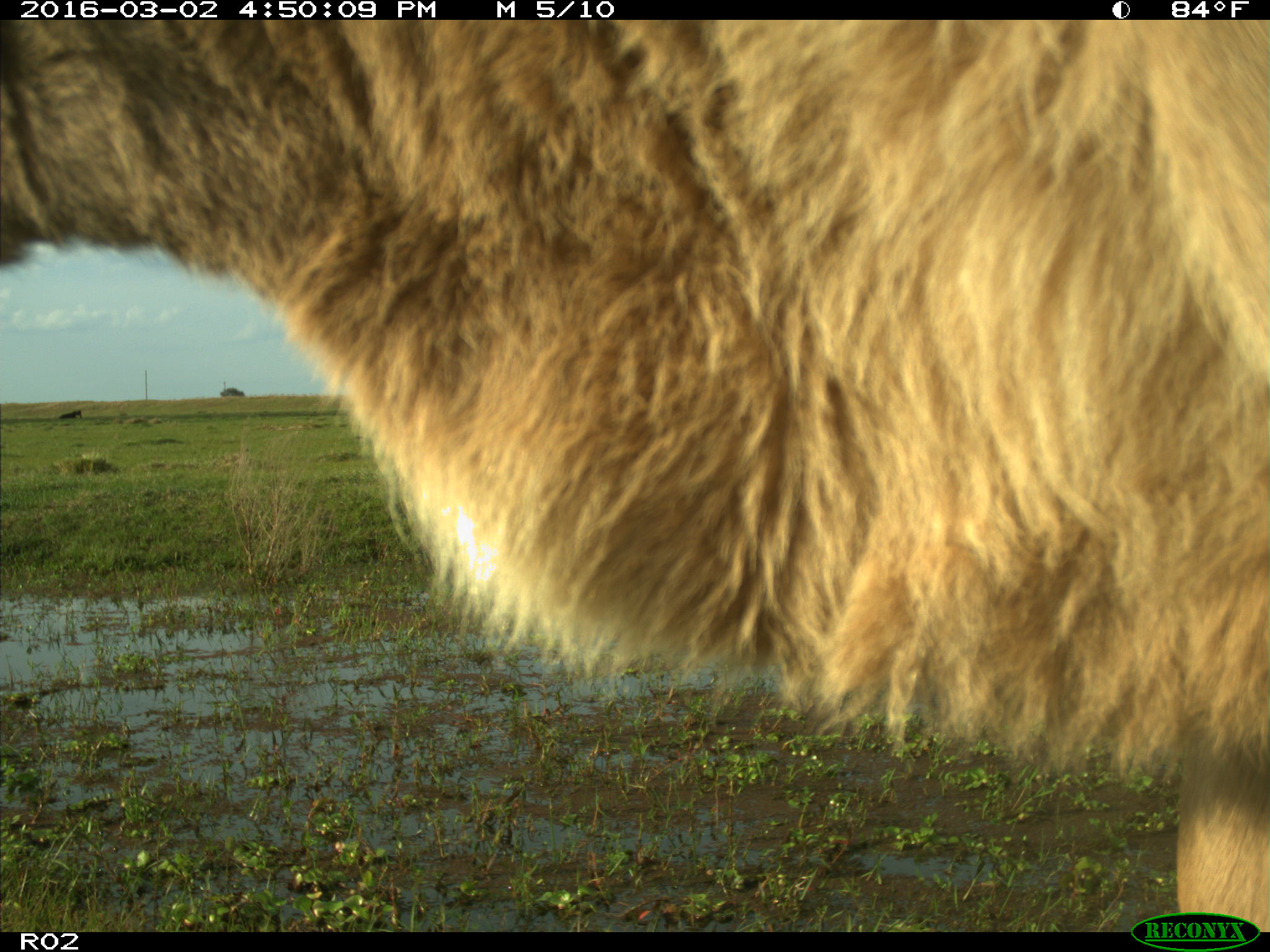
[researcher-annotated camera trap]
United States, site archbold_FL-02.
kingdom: Animalia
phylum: Chordata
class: Mammalia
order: Artiodactyla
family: Bovidae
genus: Bos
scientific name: Bos taurus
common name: domestic cow